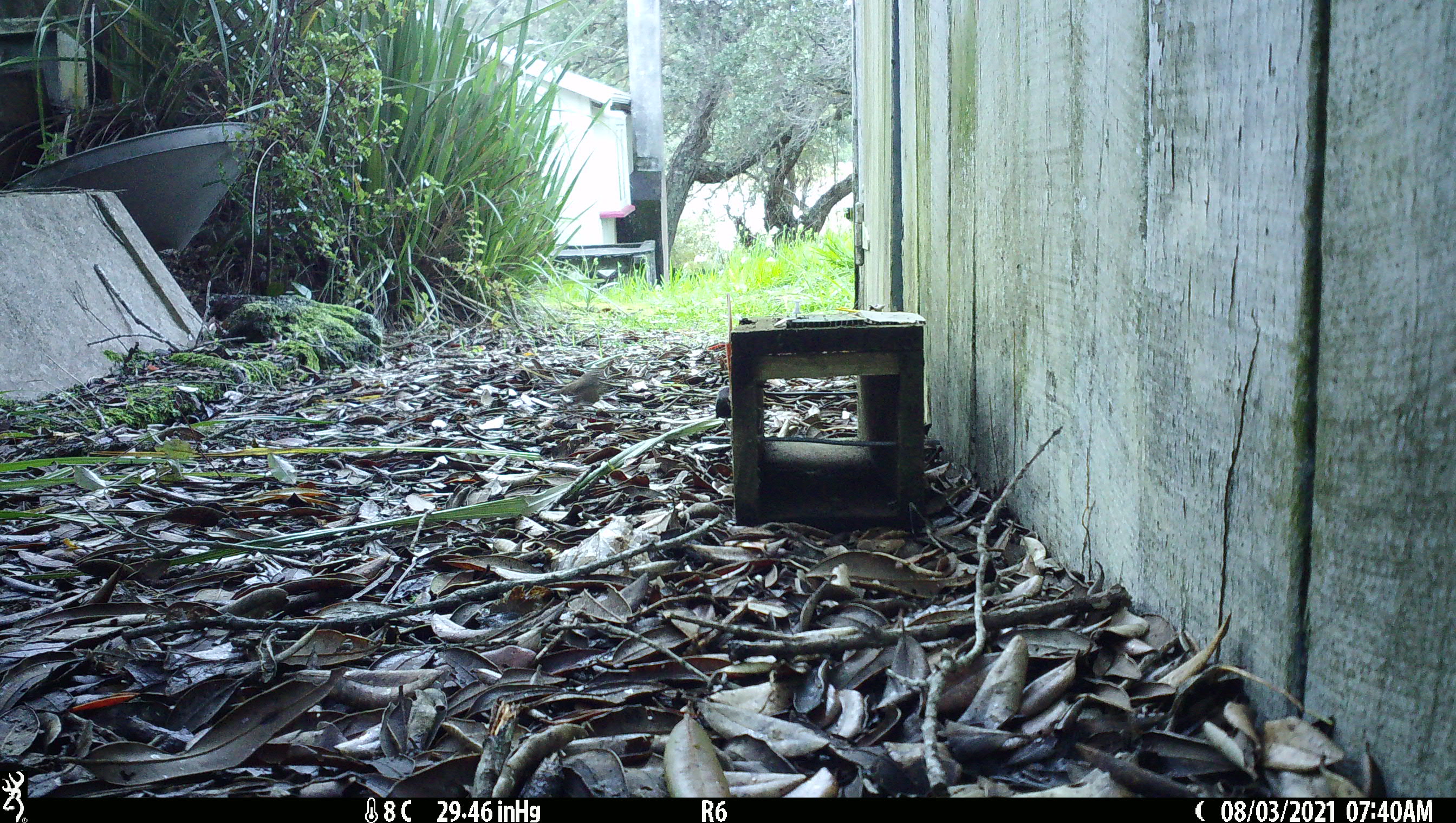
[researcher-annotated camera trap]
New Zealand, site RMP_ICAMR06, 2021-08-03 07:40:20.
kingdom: Animalia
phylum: Chordata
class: Aves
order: Passeriformes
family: Passeridae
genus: Passer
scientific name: Passer domesticus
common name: house sparrow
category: sparrow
Sparrow (house sparrow) (Passer domesticus).